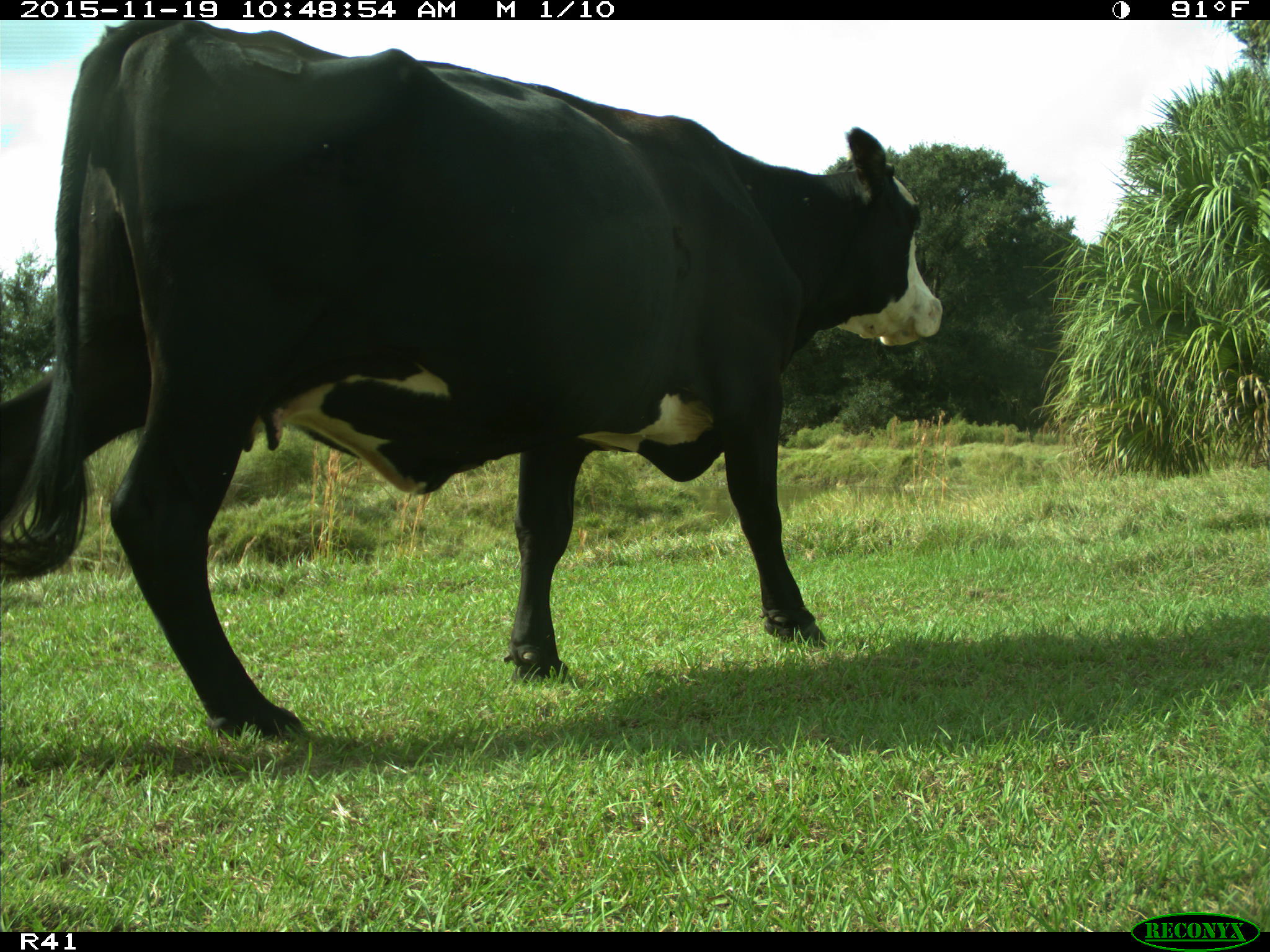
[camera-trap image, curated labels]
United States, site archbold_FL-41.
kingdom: Animalia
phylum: Chordata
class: Mammalia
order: Artiodactyla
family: Bovidae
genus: Bos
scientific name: Bos taurus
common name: domestic cow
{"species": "Bos taurus (domestic cow)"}